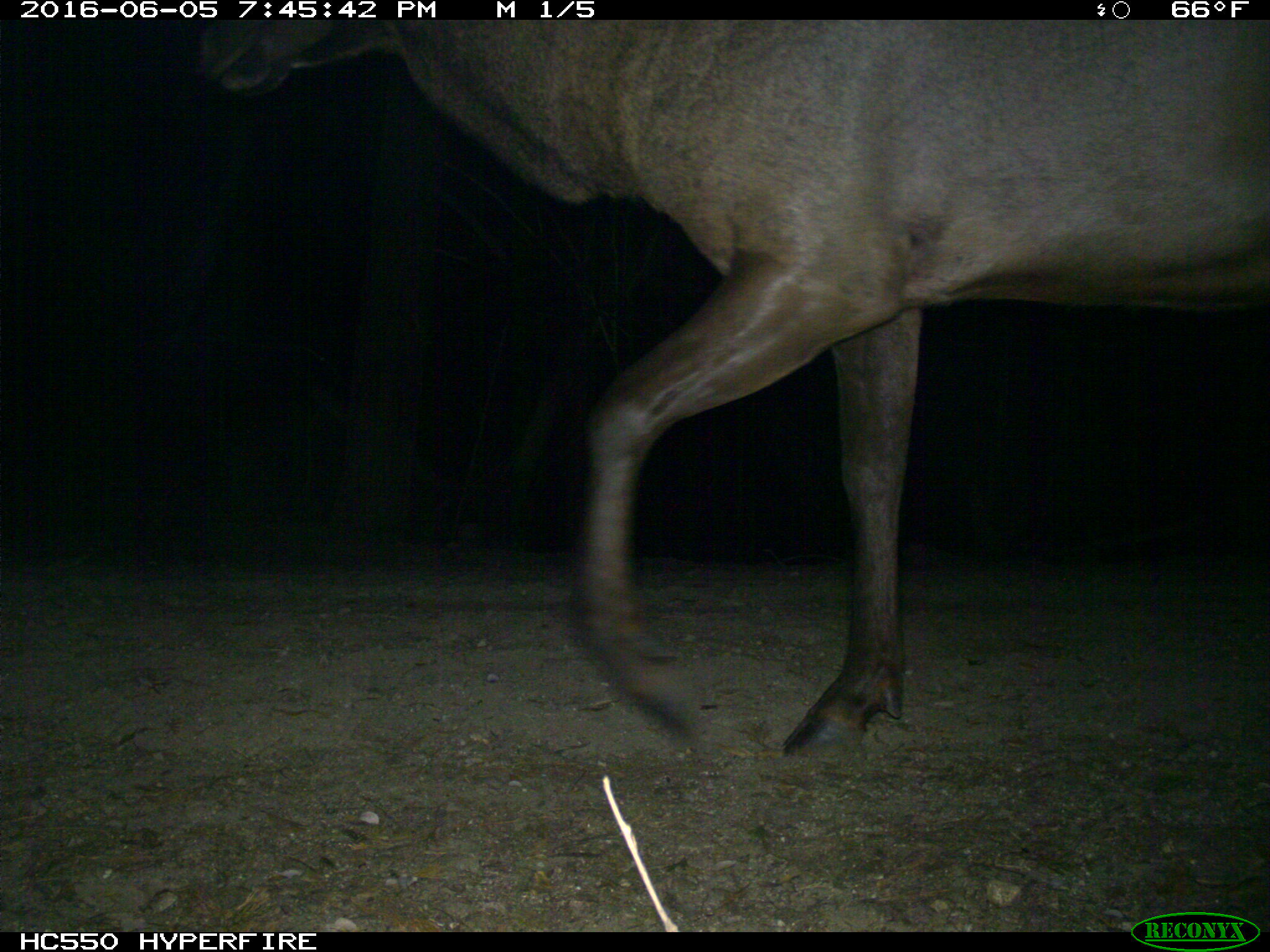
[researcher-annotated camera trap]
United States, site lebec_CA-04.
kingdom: Animalia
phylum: Chordata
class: Mammalia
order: Artiodactyla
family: Cervidae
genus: Cervus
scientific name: Cervus canadensis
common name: elk